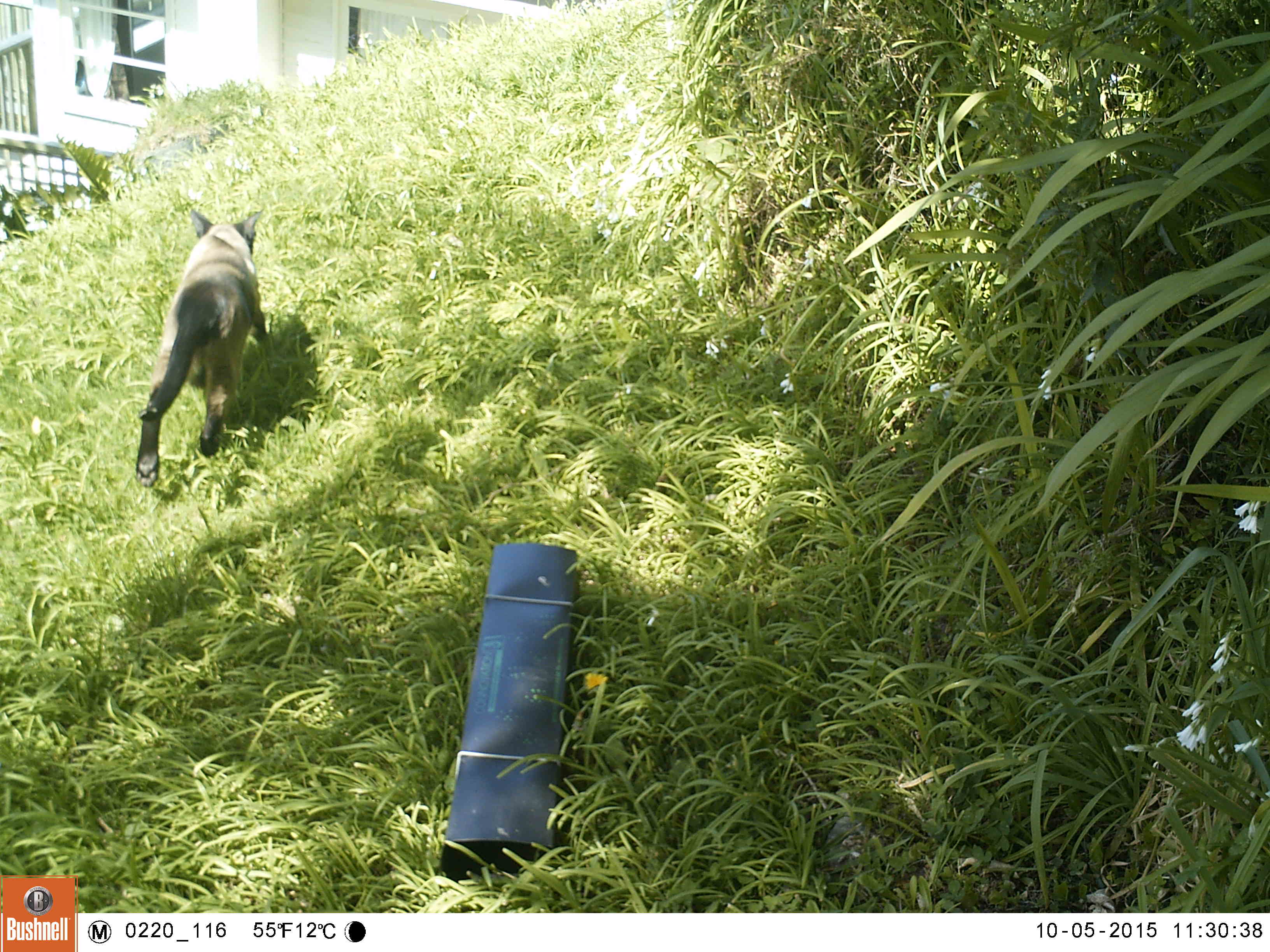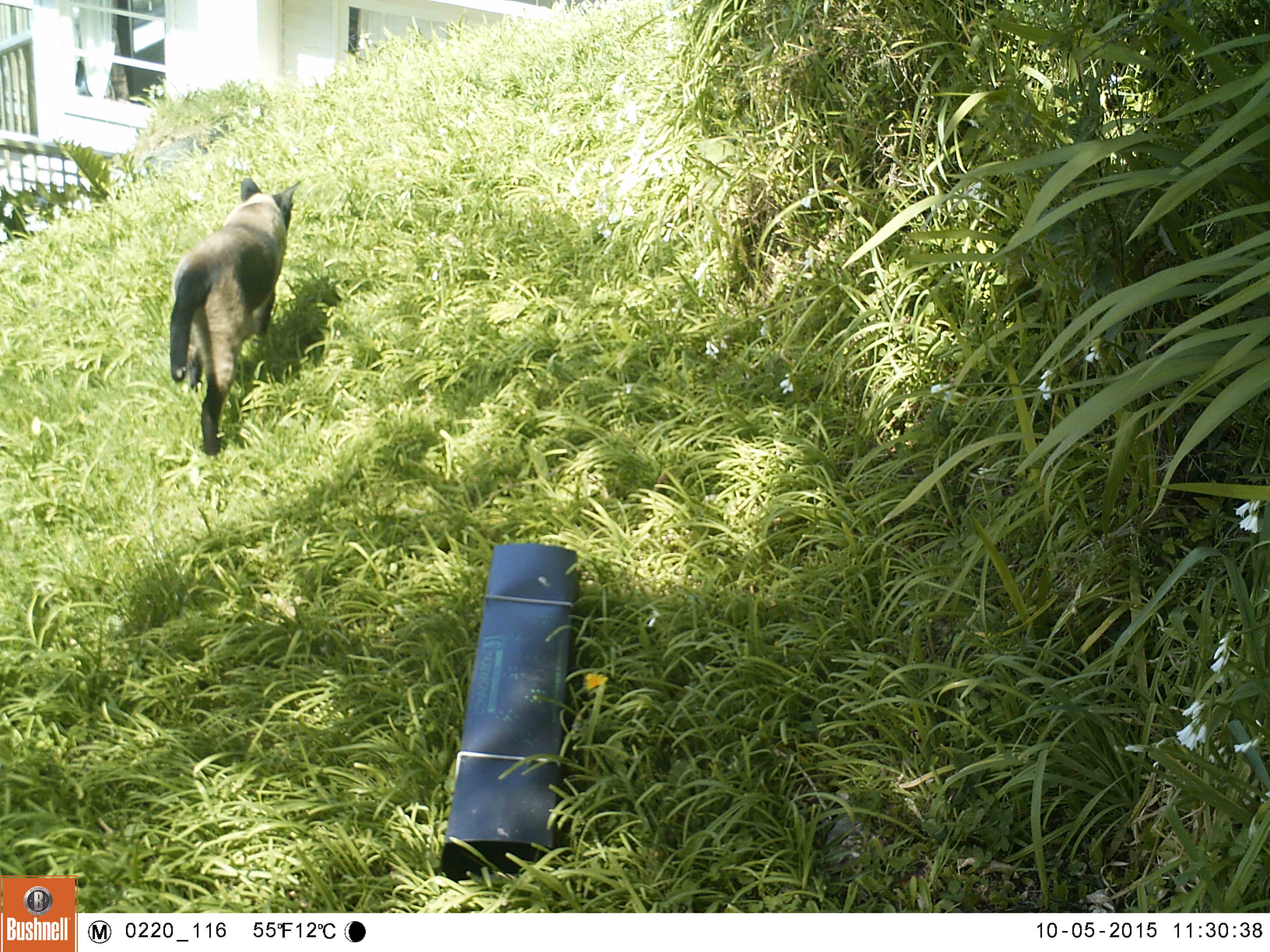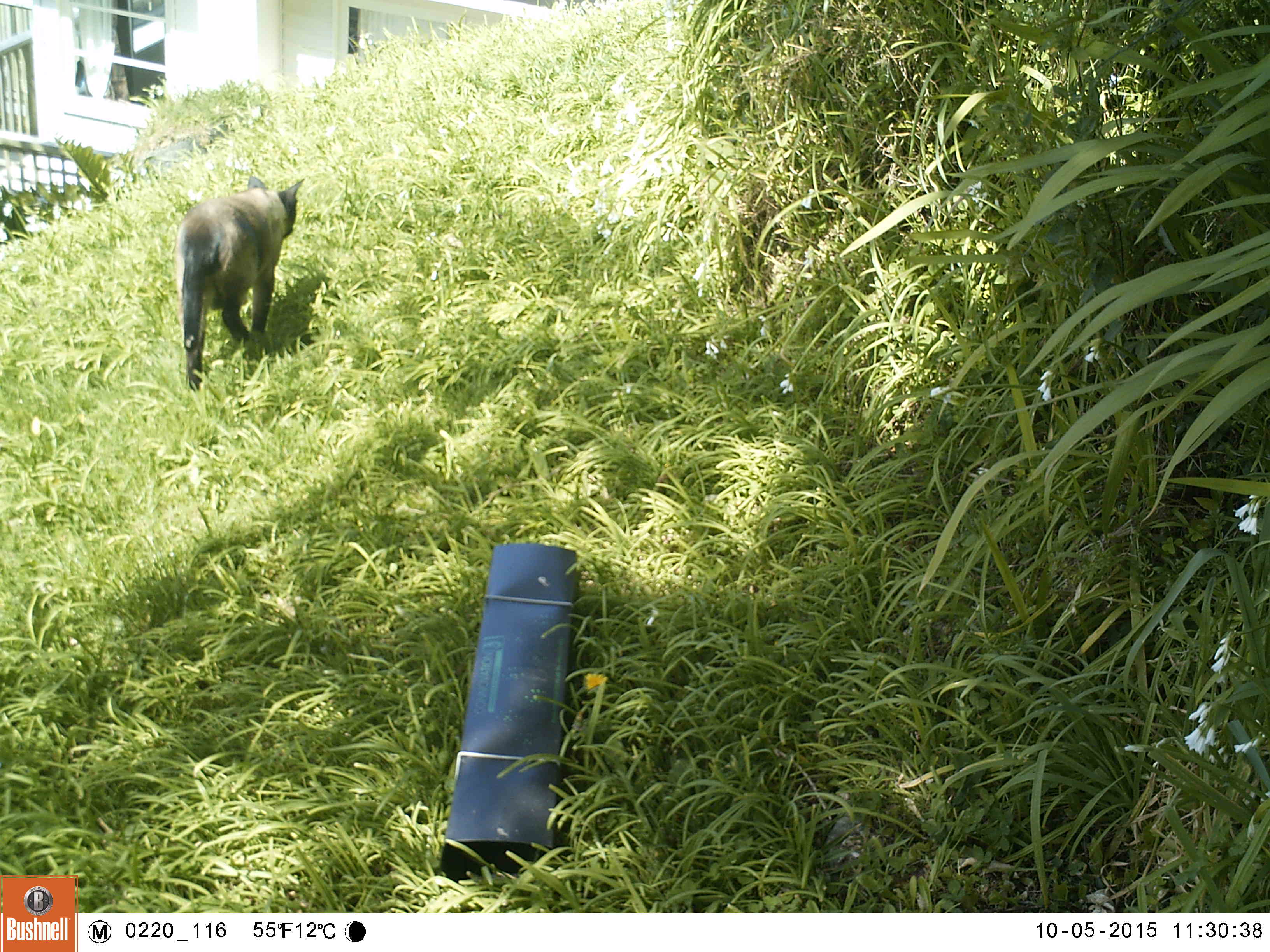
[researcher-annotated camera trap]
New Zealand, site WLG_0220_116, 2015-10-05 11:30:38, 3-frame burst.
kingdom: Animalia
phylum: Chordata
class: Mammalia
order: Carnivora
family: Felidae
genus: Felis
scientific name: Felis catus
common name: domestic cat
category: cat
Cat (domestic cat) (Felis catus).